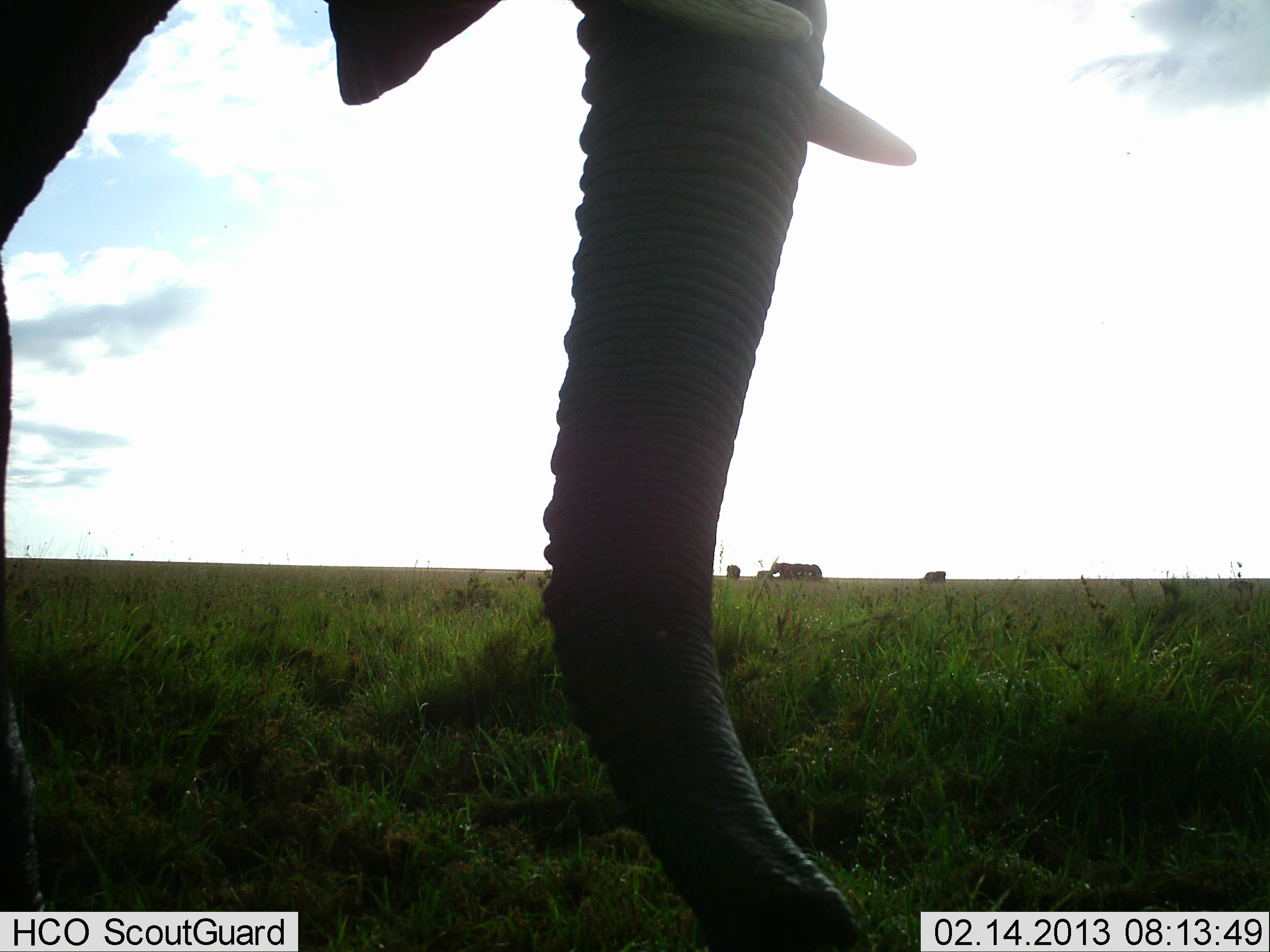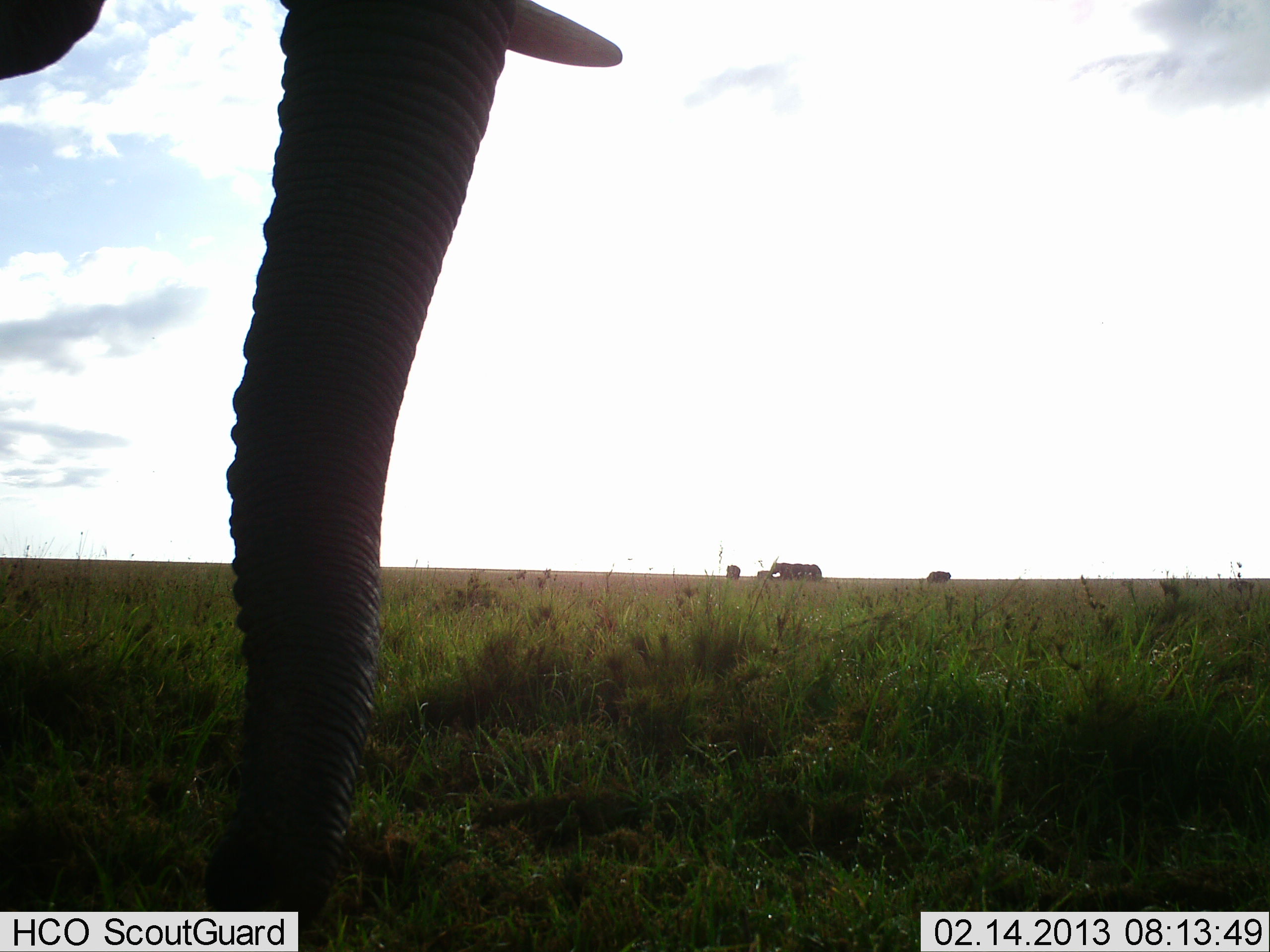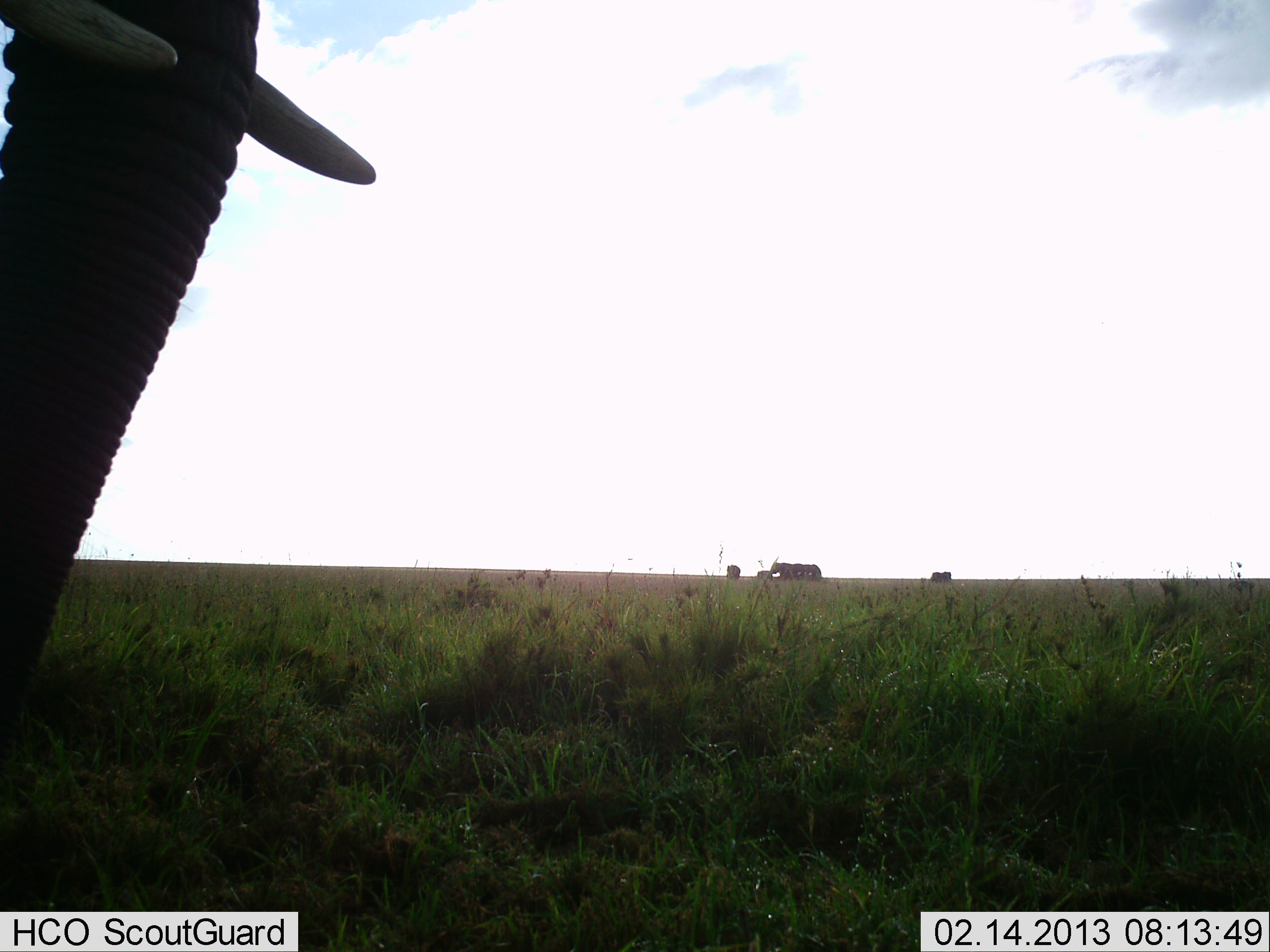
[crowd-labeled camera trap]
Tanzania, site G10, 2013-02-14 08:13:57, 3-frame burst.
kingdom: Animalia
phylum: Chordata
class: Mammalia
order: Proboscidea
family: Elephantidae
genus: Loxodonta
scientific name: Loxodonta africana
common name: african bush elephant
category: elephant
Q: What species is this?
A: Elephant (african bush elephant) (Loxodonta africana).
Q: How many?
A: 1.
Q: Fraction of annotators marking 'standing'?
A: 51%.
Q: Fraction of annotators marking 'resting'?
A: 4%.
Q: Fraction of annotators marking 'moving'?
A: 49%.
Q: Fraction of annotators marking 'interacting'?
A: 2%.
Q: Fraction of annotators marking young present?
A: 2%.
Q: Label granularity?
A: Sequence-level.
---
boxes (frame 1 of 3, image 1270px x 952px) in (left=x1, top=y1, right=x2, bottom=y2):
animal: (left=0, top=0, right=917, bottom=951)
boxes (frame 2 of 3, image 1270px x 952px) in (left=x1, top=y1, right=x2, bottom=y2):
animal: (left=0, top=0, right=624, bottom=952)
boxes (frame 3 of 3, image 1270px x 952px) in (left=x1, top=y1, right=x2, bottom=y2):
animal: (left=0, top=0, right=376, bottom=757)